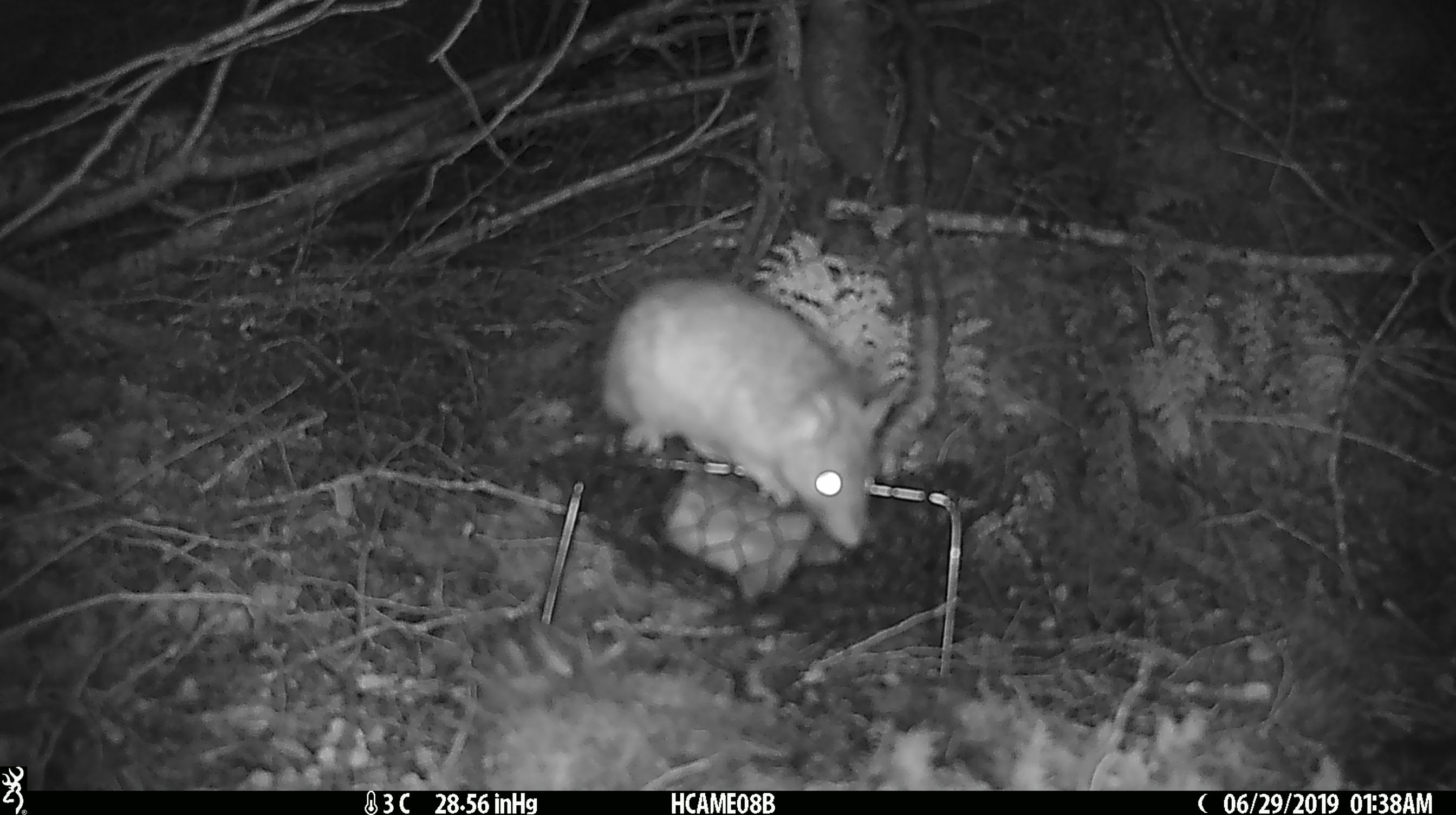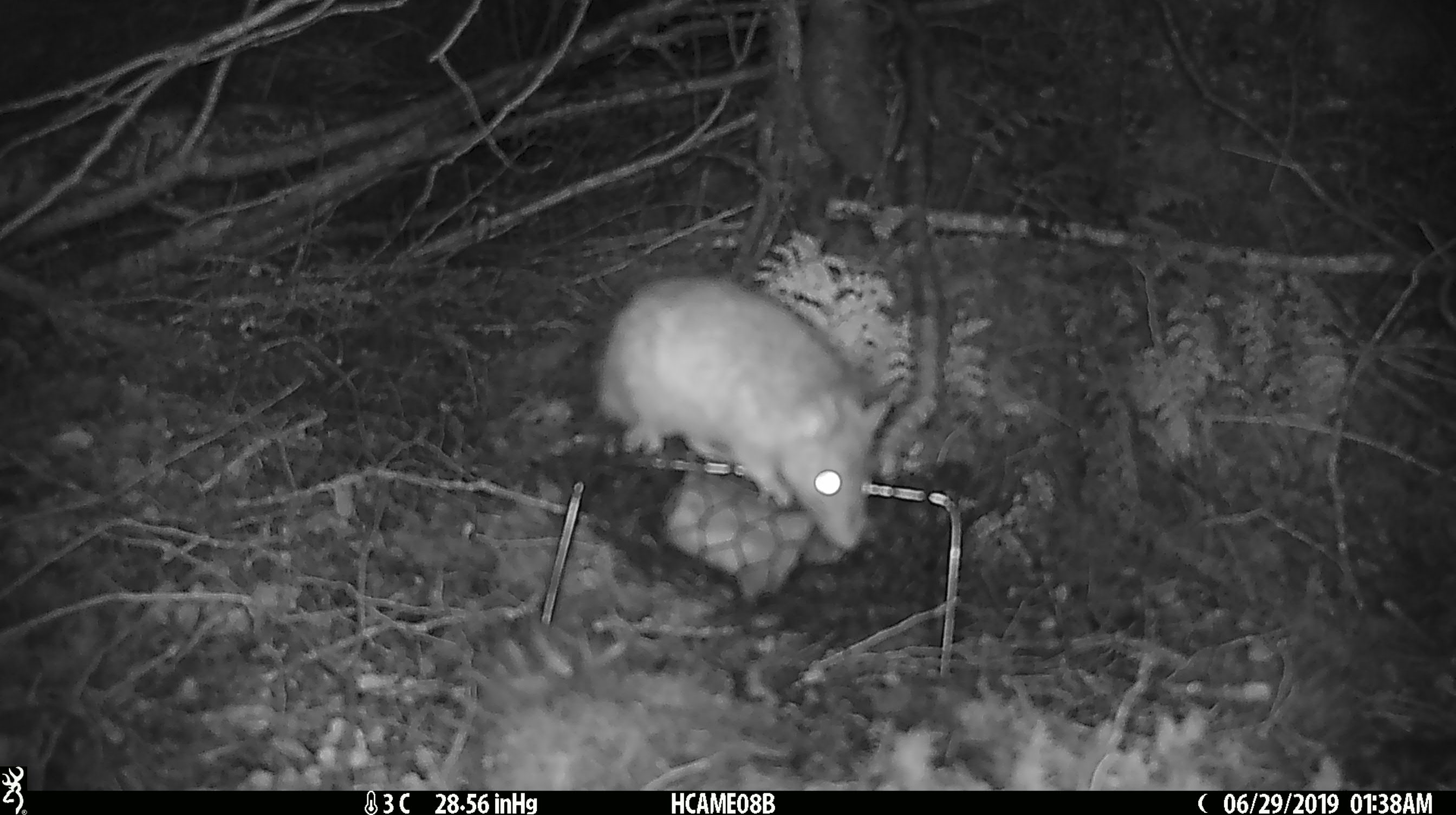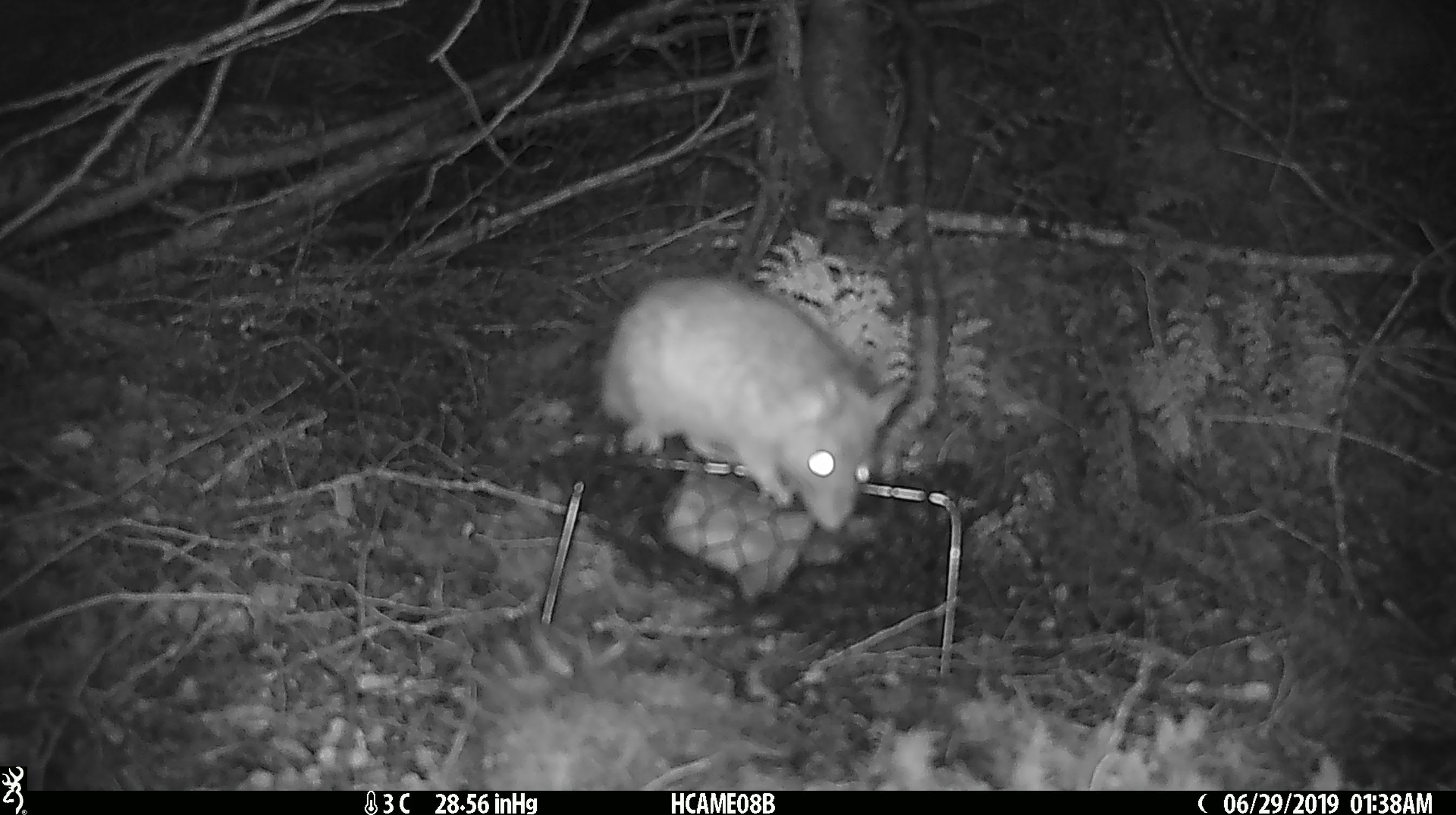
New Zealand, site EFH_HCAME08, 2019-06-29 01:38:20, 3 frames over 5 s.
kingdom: Animalia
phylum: Chordata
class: Mammalia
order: Rodentia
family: Muridae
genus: Rattus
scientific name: Rattus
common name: rat